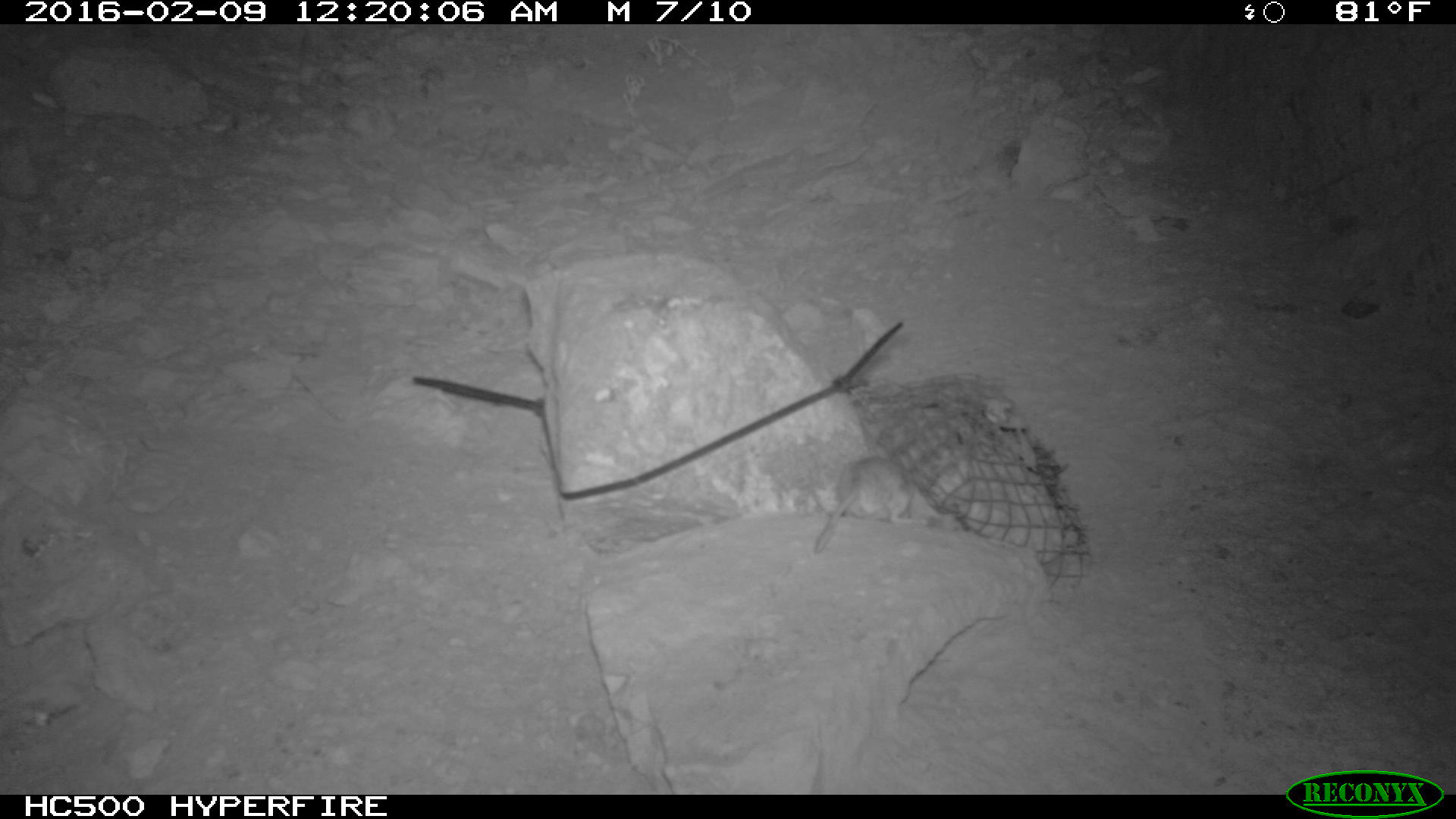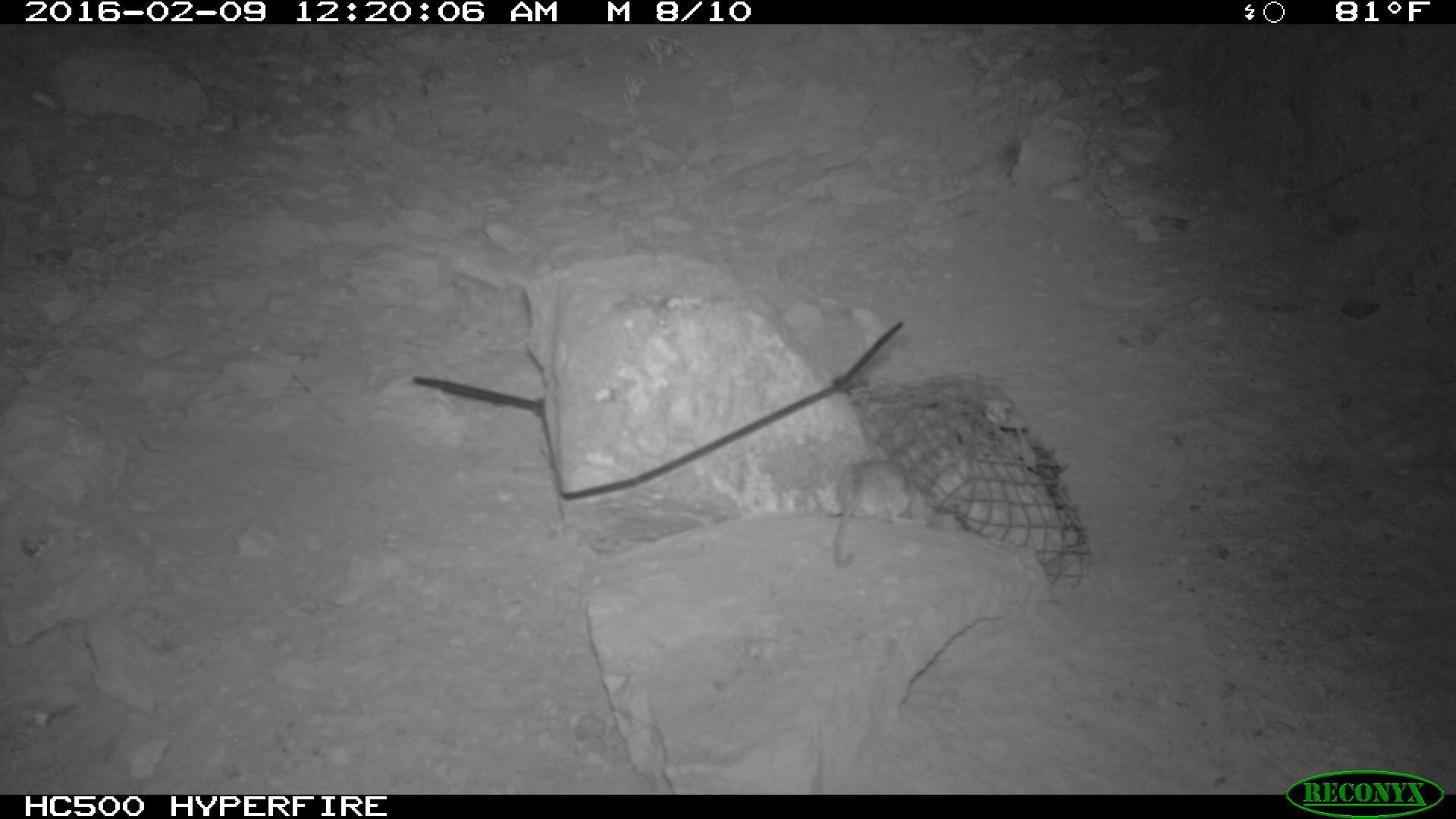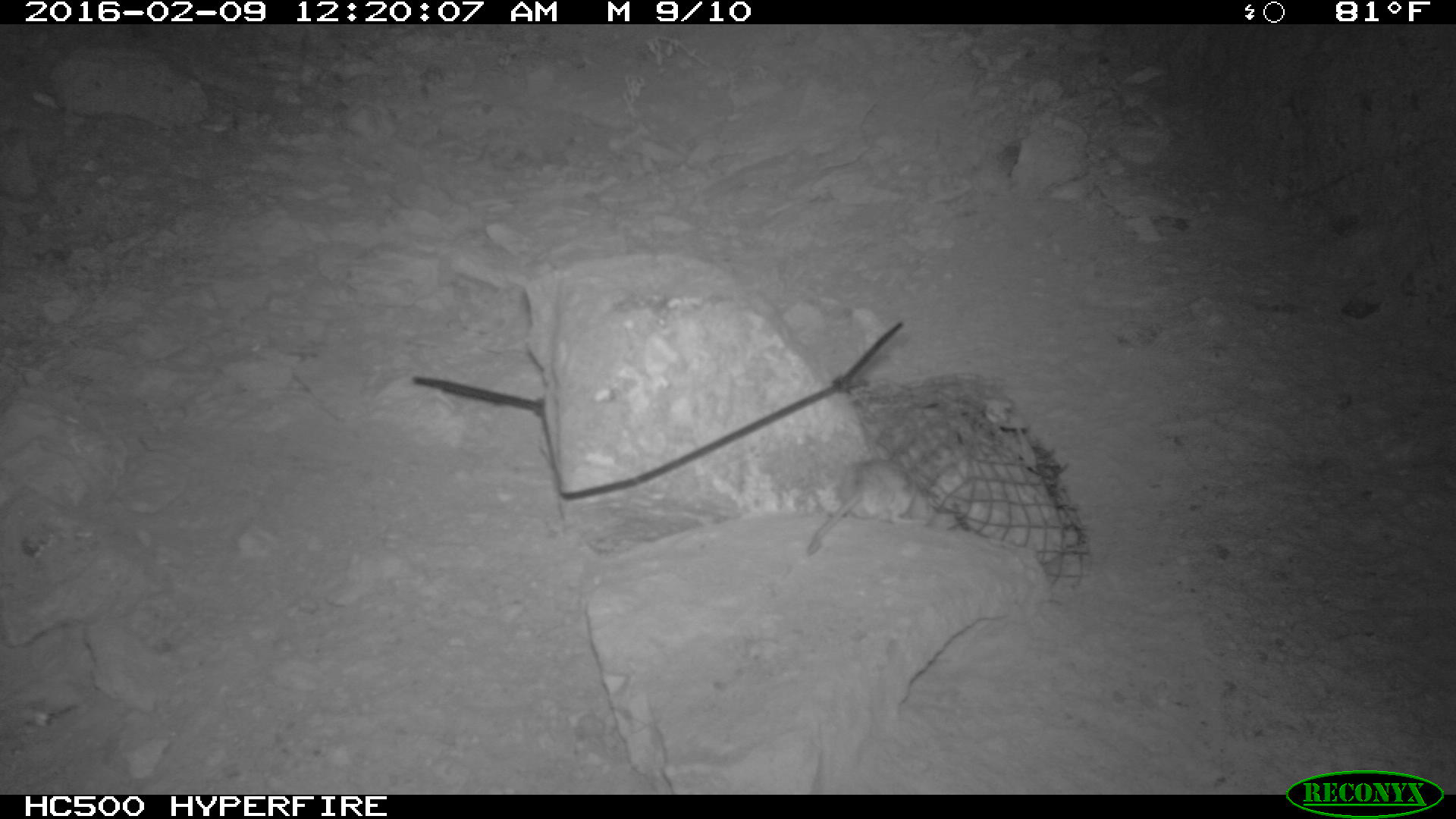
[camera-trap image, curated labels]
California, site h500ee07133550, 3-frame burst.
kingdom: Animalia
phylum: Chordata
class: Mammalia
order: Rodentia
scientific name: Rodentia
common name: rodent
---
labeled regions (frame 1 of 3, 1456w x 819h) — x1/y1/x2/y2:
rodent: 814/452/937/554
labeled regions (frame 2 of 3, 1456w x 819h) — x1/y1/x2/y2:
rodent: 832/459/928/570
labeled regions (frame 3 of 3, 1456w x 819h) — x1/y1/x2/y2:
rodent: 805/460/942/554